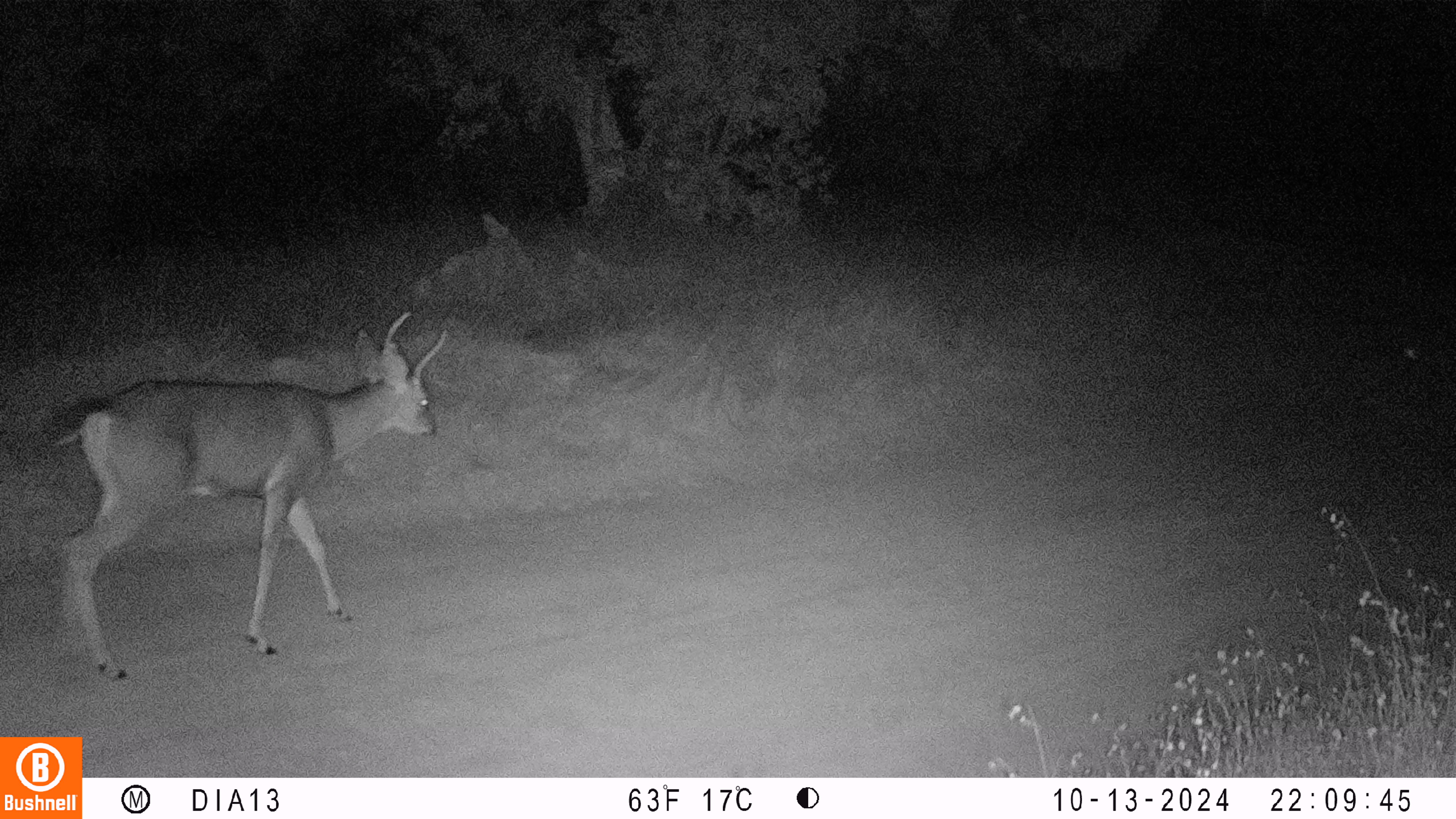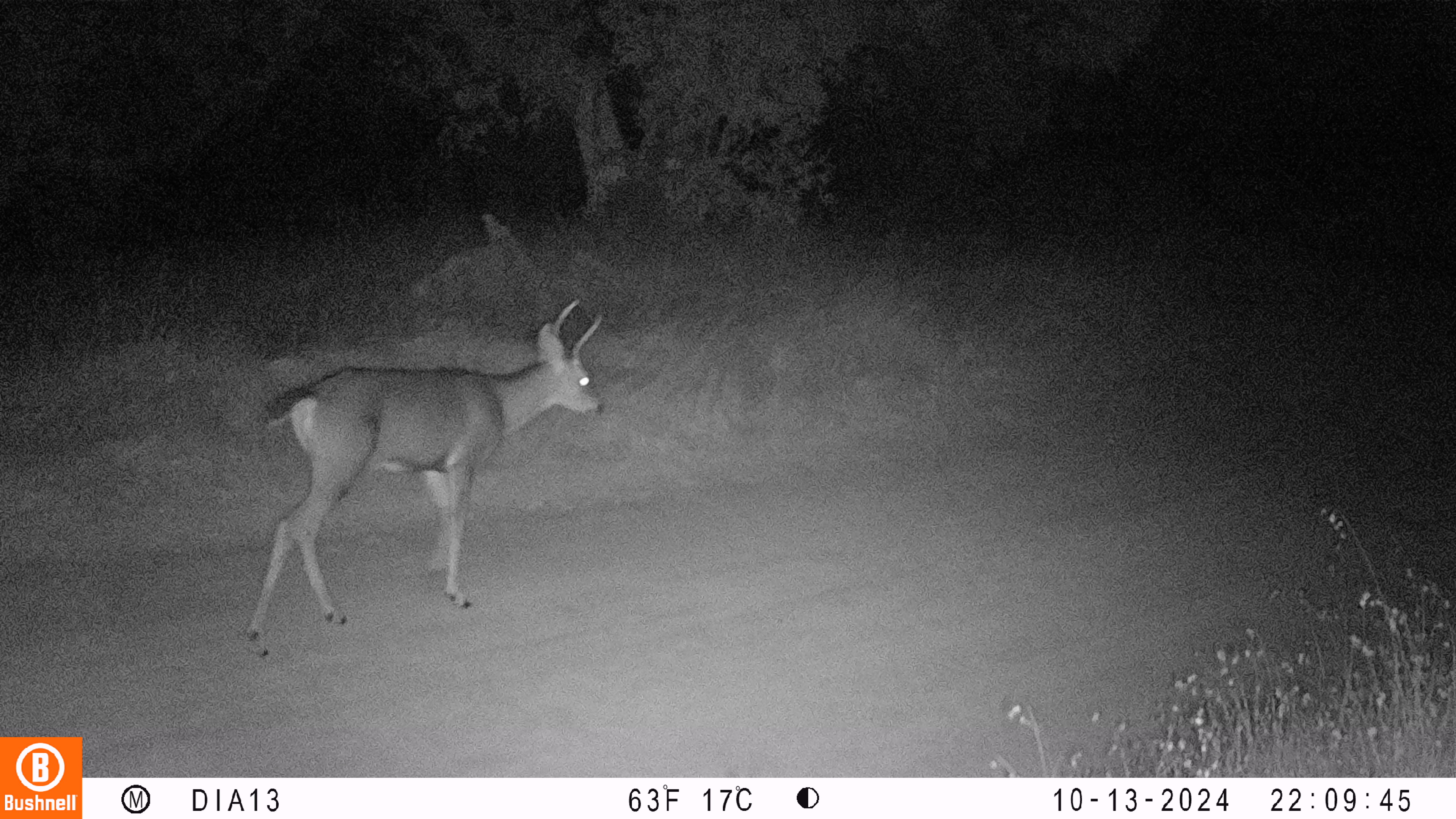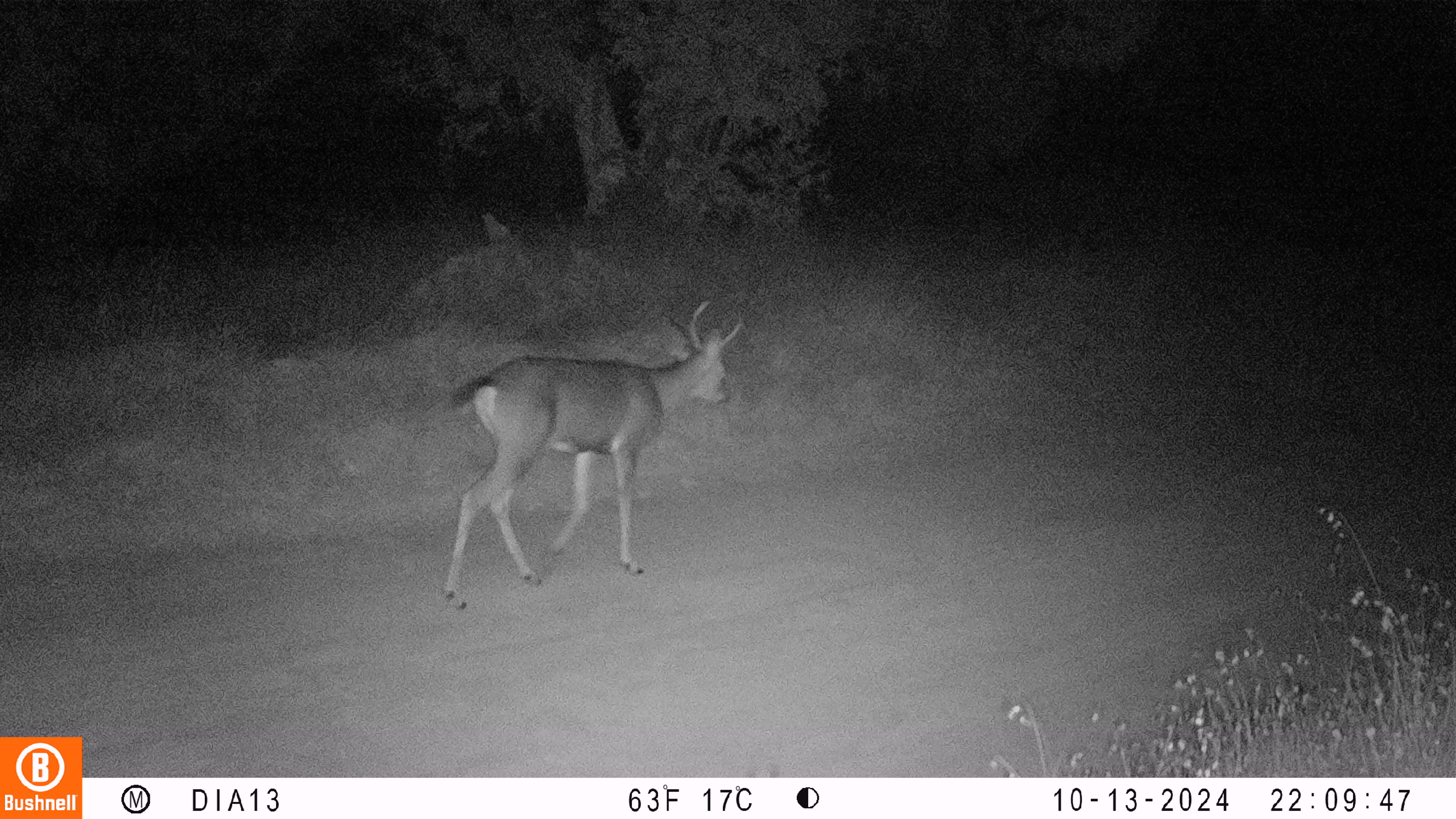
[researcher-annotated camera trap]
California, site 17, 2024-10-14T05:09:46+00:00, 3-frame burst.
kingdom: Animalia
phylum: Chordata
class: Mammalia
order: Artiodactyla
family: Cervidae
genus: Odocoileus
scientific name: Odocoileus hemionus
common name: mule deer